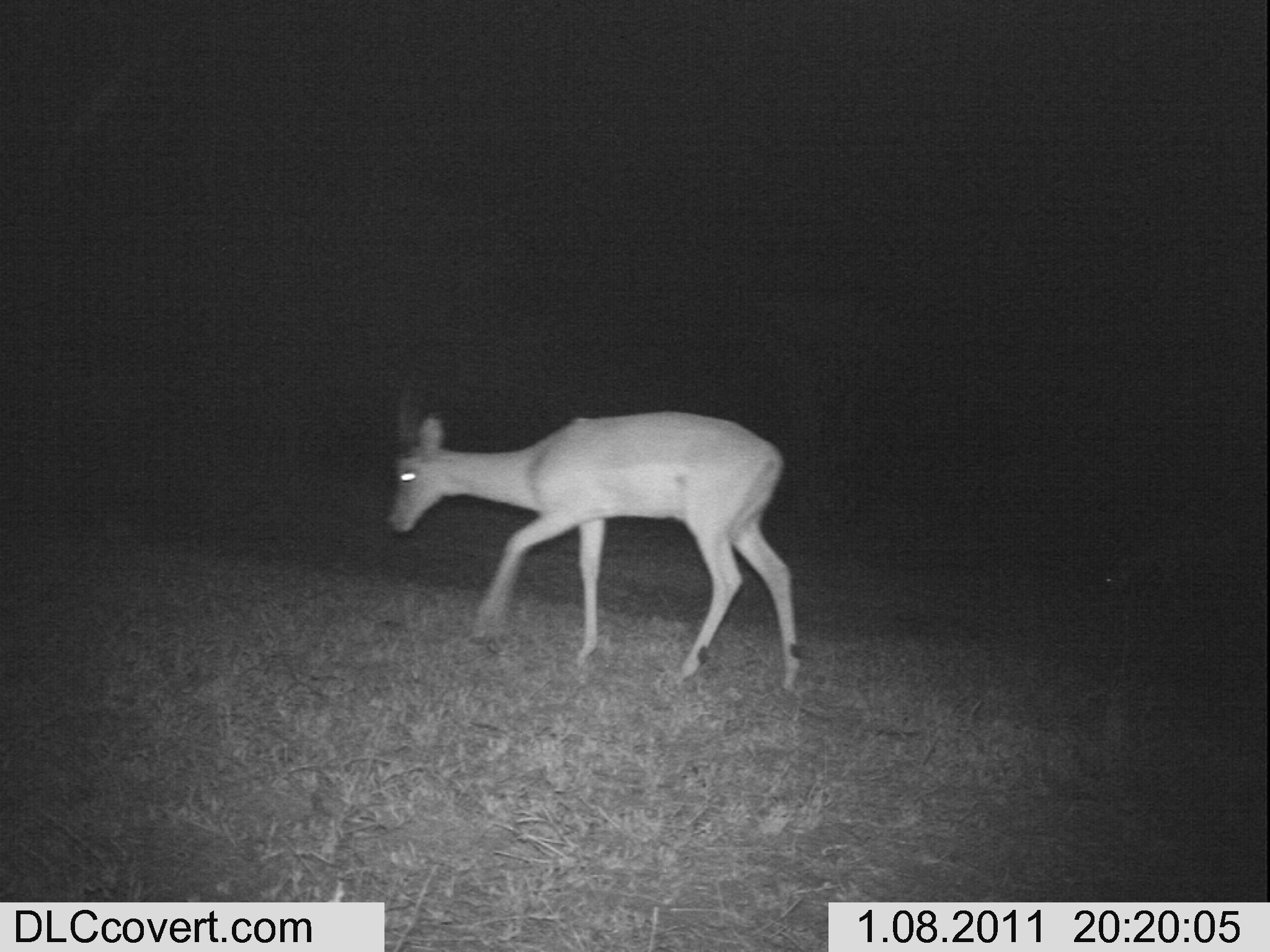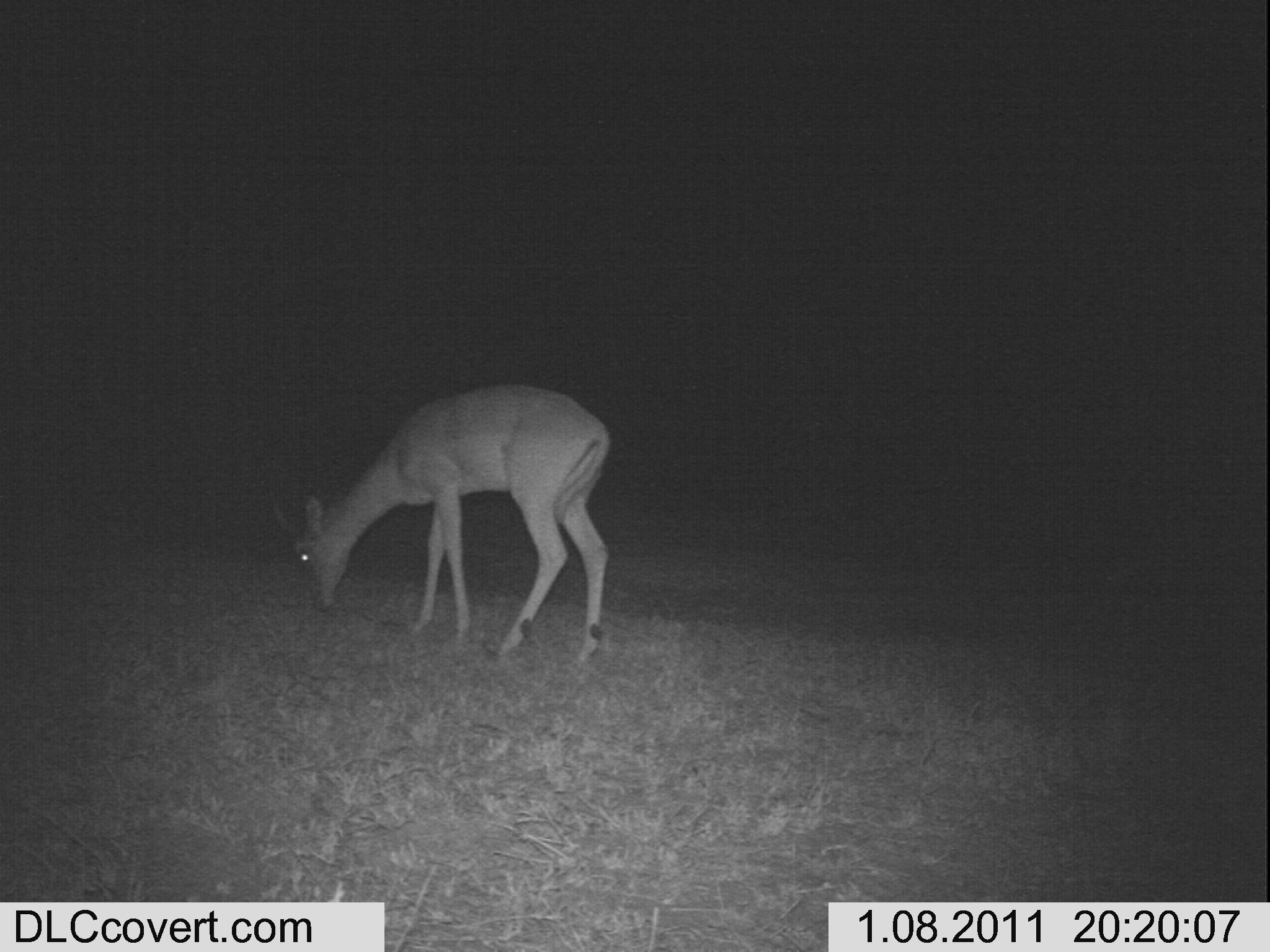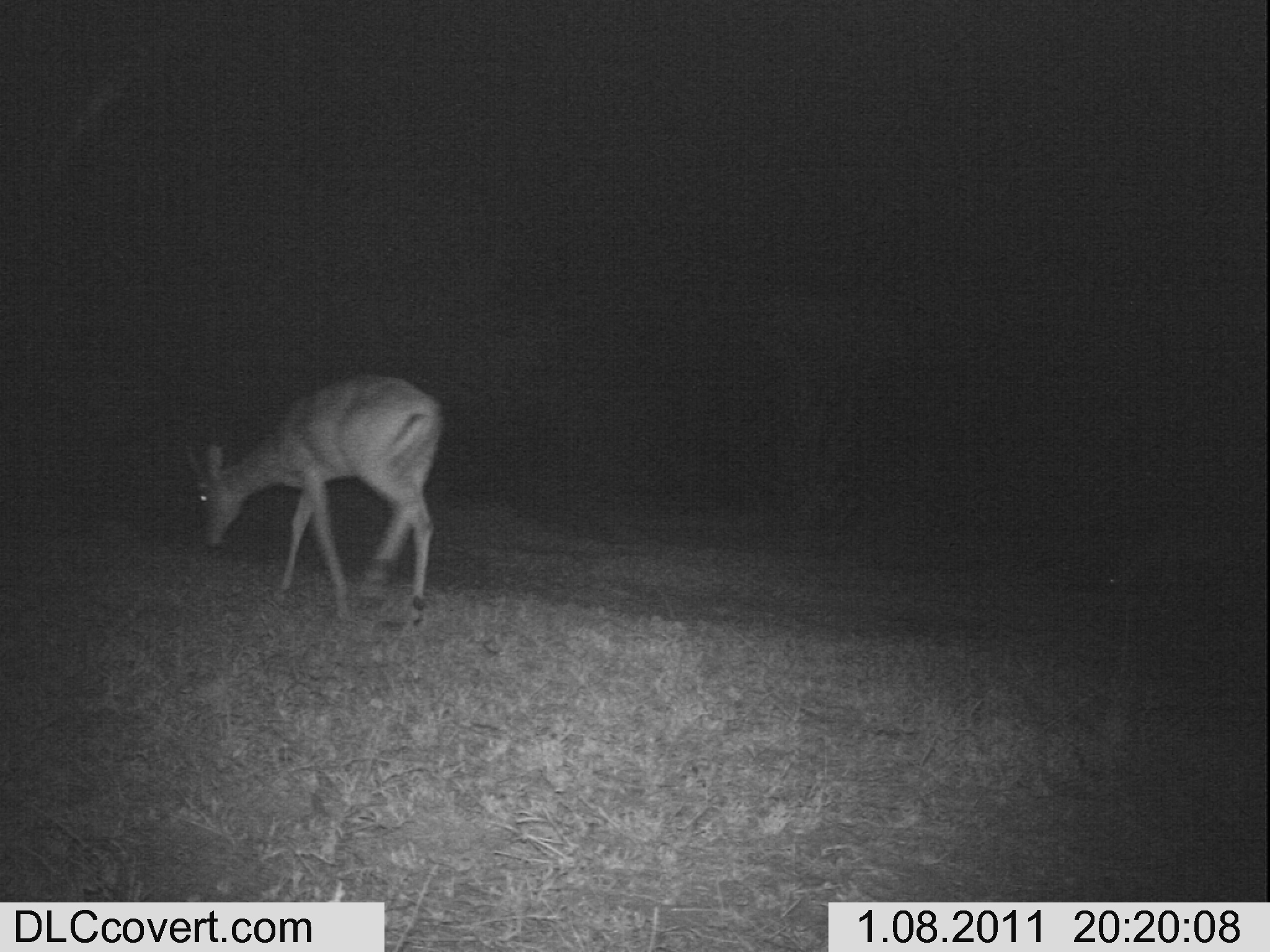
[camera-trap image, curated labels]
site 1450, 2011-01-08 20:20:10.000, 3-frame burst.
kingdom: Animalia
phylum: Chordata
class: Mammalia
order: Artiodactyla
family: Bovidae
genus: Aepyceros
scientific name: Aepyceros melampus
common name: impala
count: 1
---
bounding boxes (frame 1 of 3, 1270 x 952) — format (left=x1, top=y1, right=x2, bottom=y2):
aepyceros melampus: (left=380, top=370, right=799, bottom=693)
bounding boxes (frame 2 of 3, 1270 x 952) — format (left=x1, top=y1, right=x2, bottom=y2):
aepyceros melampus: (left=265, top=378, right=614, bottom=663)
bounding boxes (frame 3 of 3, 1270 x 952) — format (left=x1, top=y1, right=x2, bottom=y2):
aepyceros melampus: (left=183, top=374, right=442, bottom=615)